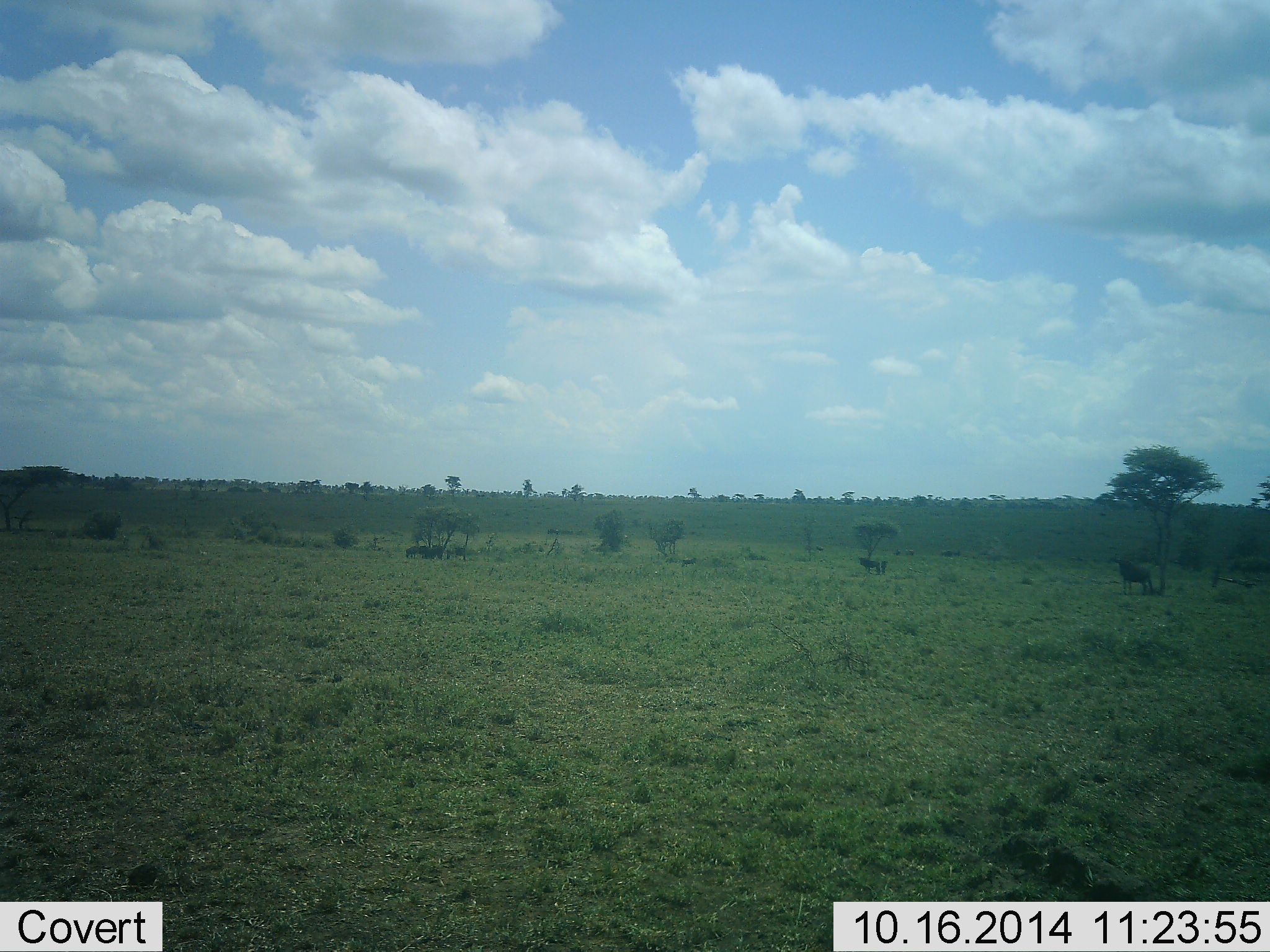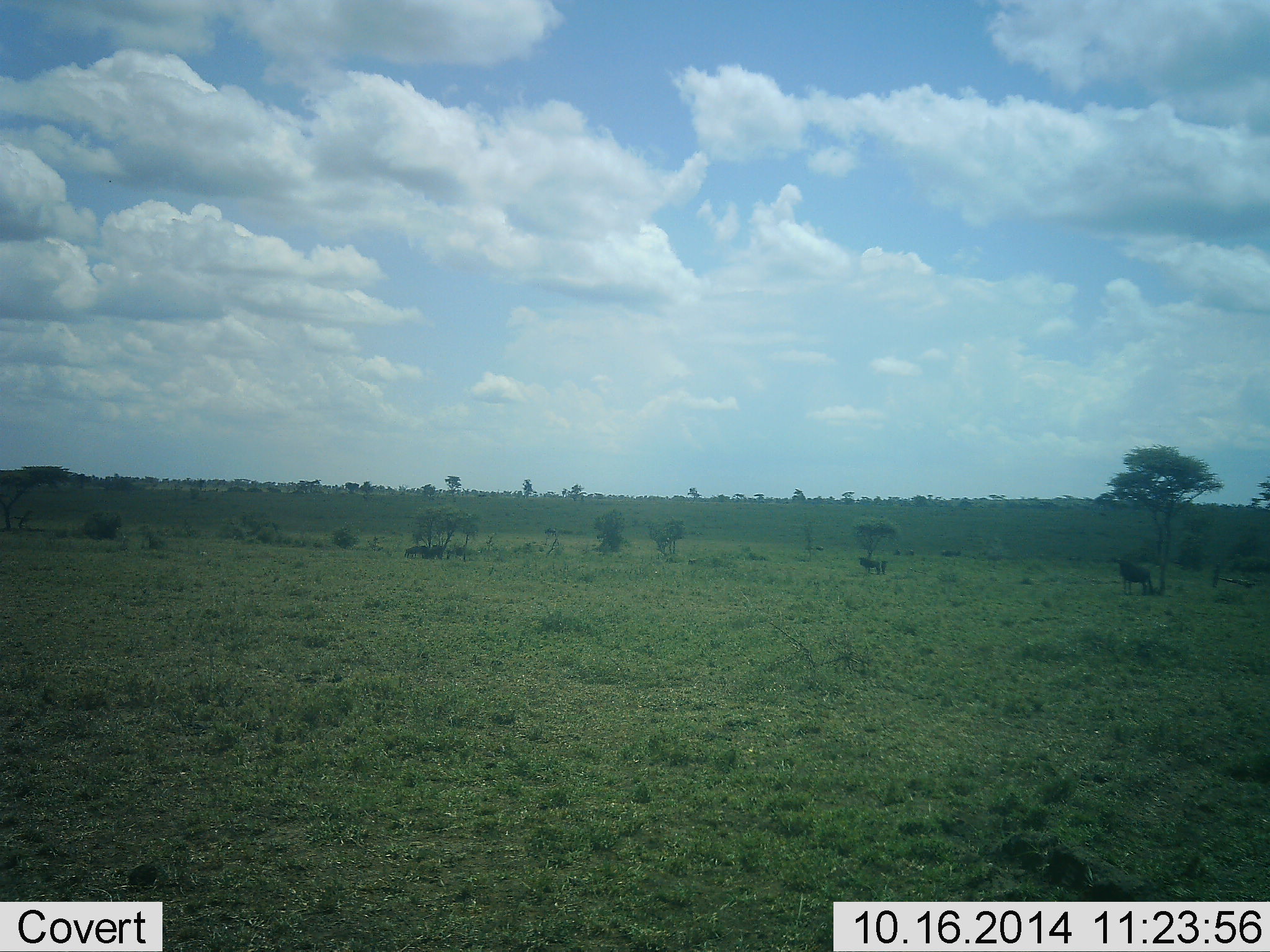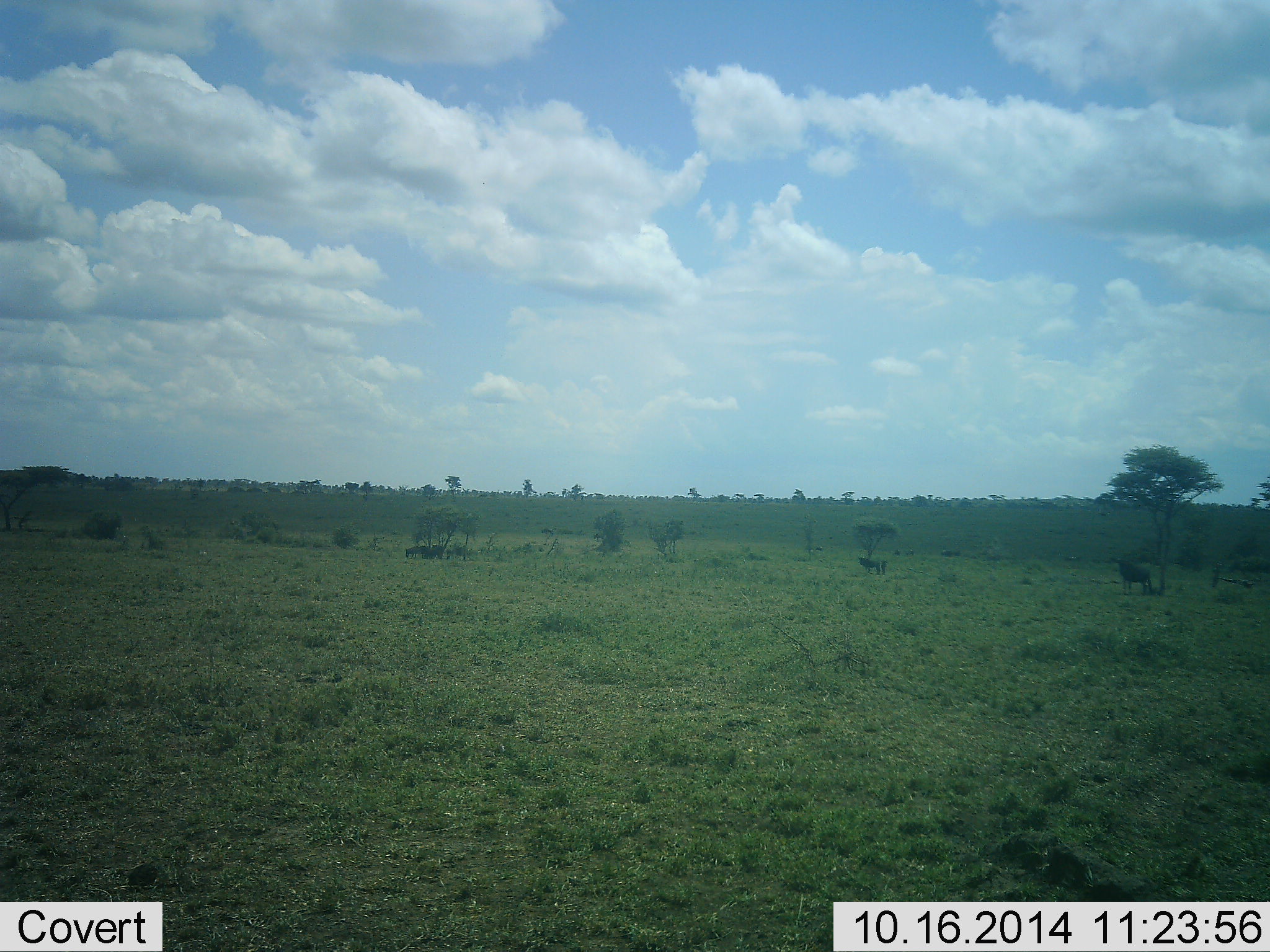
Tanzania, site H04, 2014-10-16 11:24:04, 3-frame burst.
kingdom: Animalia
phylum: Chordata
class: Mammalia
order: Artiodactyla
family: Bovidae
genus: Connochaetes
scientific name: Connochaetes taurinus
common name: blue wildebeest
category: wildebeest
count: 3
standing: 90%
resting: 20%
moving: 0%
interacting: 0%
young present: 0%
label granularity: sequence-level